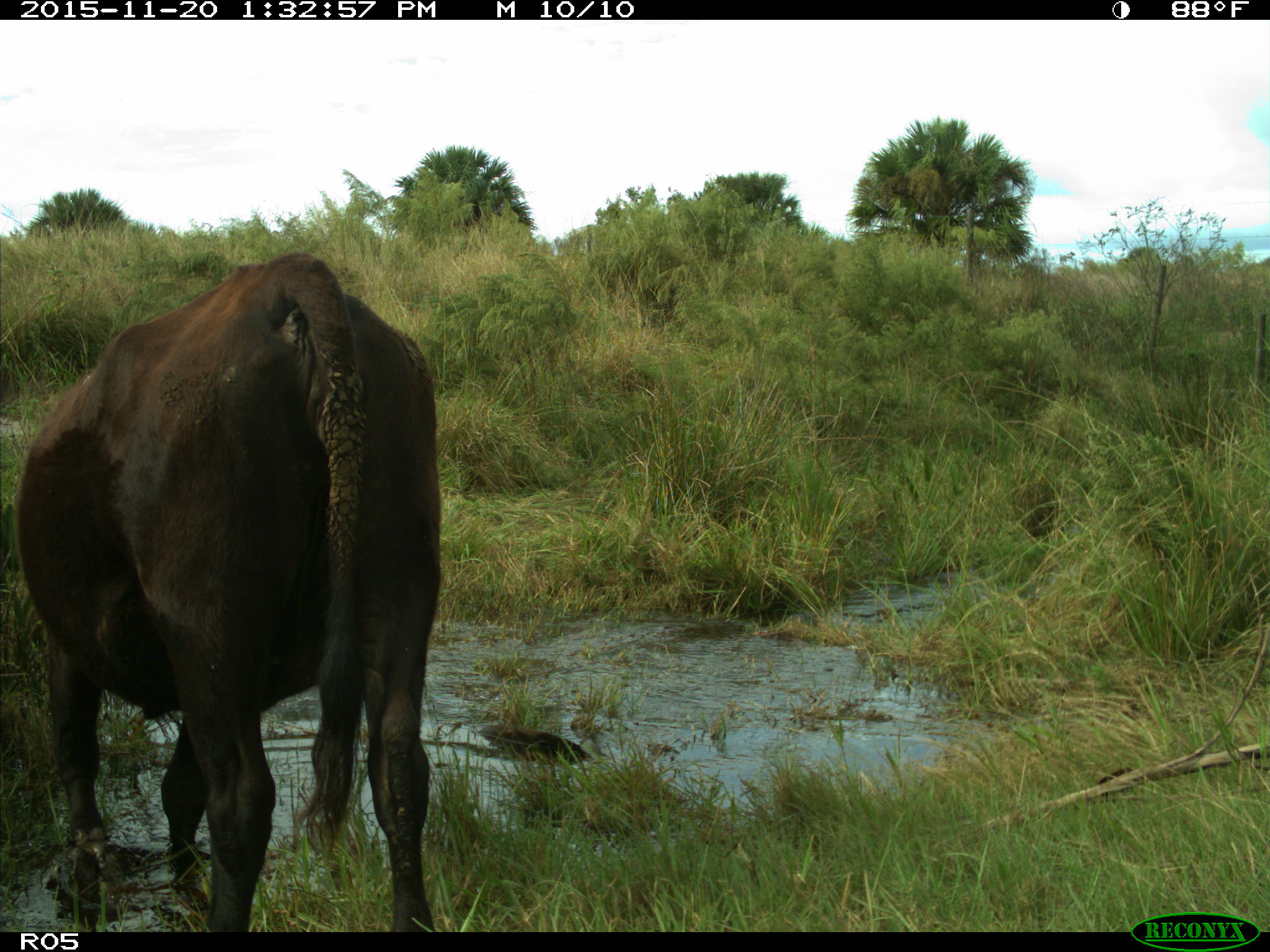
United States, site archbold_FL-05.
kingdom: Animalia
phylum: Chordata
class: Mammalia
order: Artiodactyla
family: Bovidae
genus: Bos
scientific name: Bos taurus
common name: domestic cow